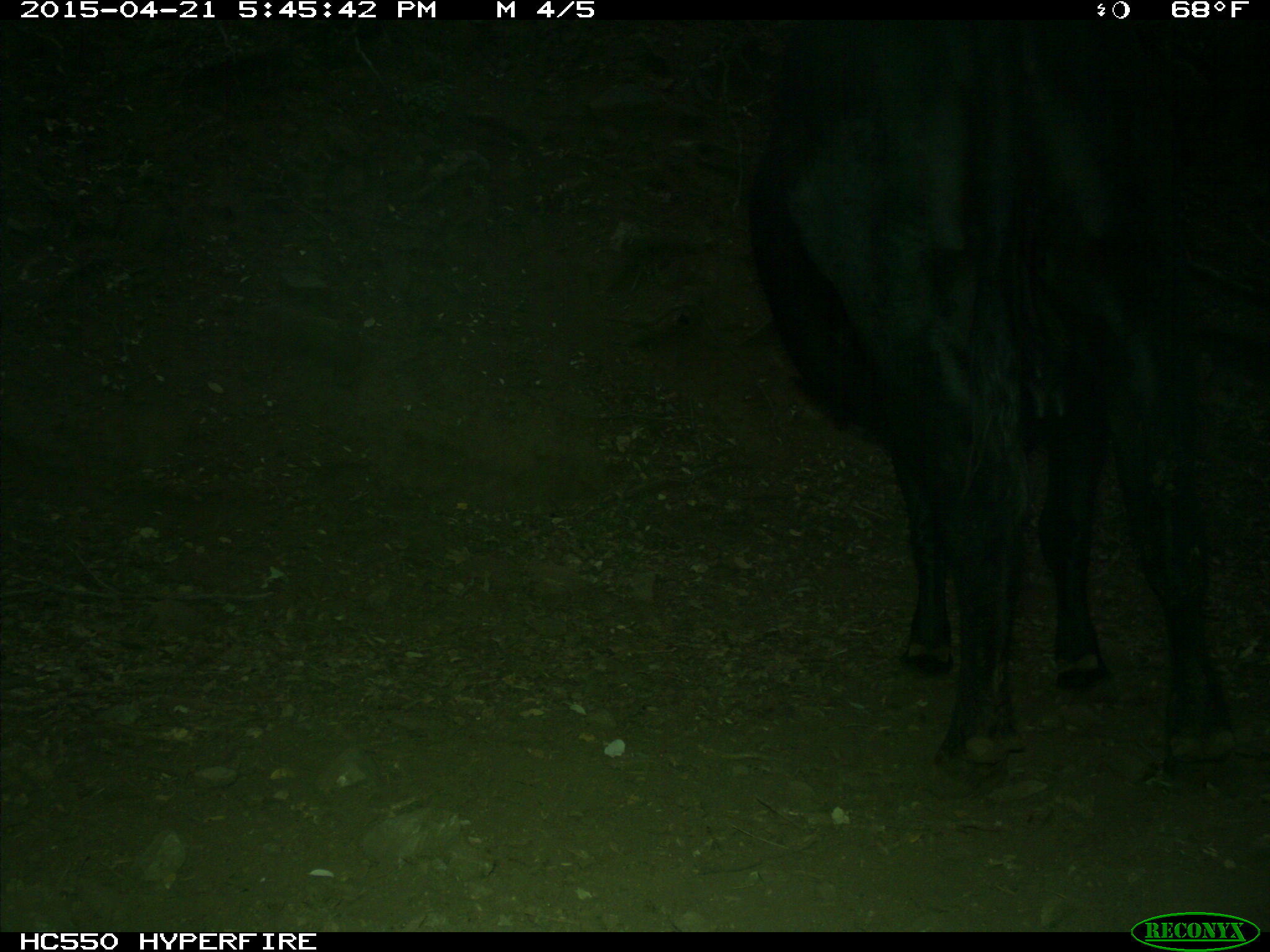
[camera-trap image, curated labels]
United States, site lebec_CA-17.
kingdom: Animalia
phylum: Chordata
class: Mammalia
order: Artiodactyla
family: Bovidae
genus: Bos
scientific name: Bos taurus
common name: domestic cow